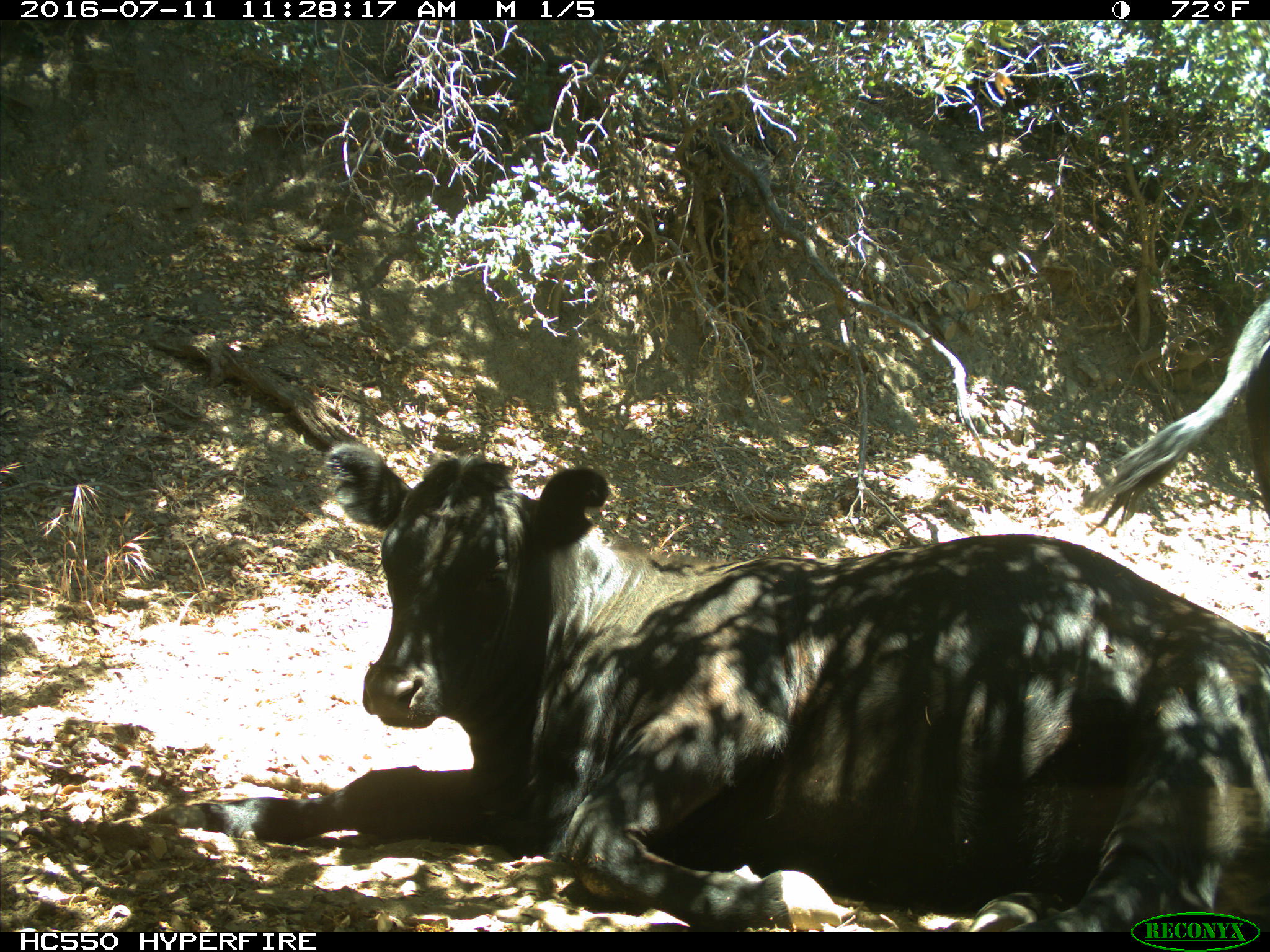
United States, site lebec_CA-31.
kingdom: Animalia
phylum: Chordata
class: Mammalia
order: Artiodactyla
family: Bovidae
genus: Bos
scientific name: Bos taurus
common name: domestic cow